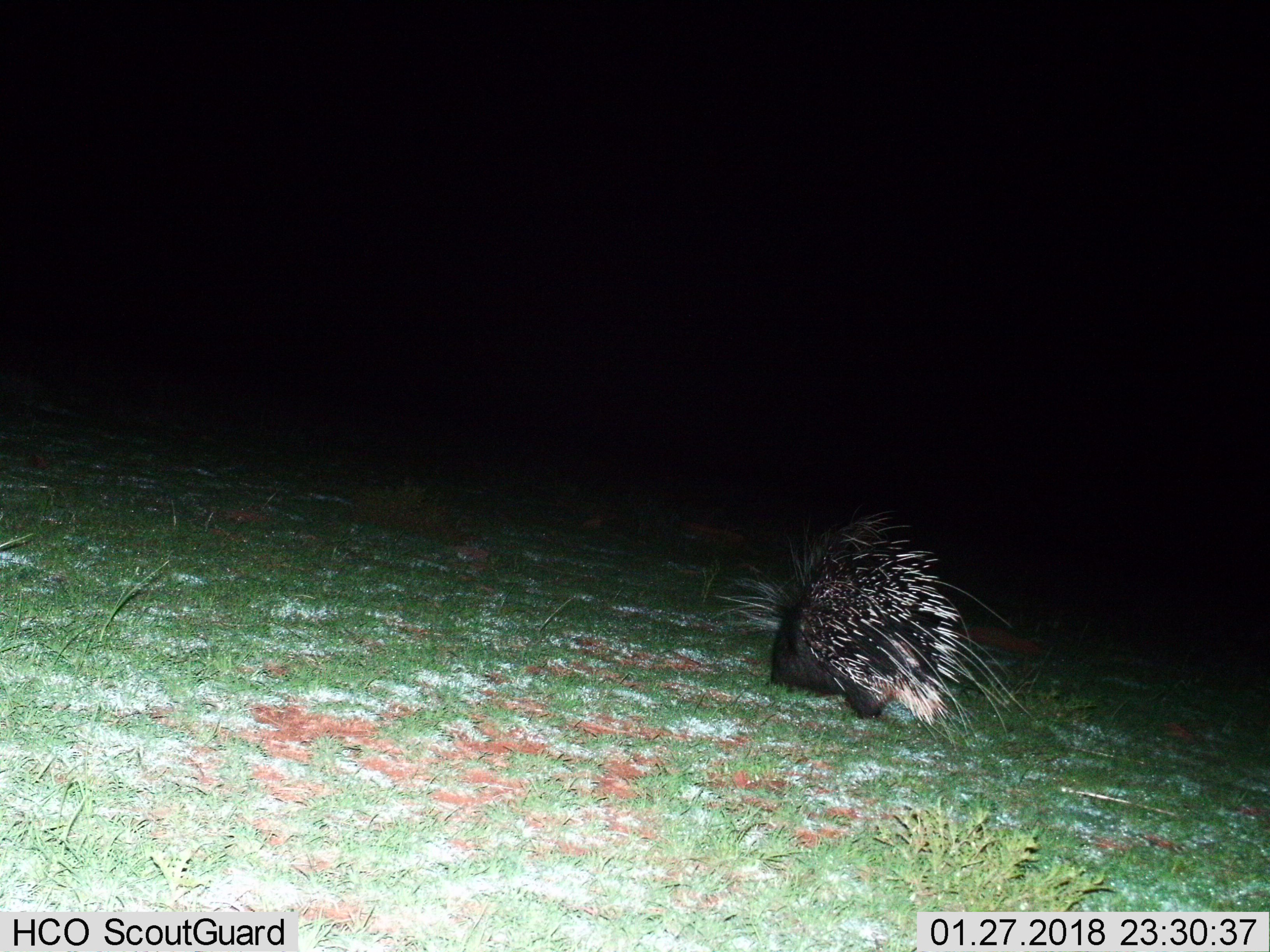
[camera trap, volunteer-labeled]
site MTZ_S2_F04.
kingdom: Animalia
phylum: Chordata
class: Mammalia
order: Rodentia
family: Hystricidae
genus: Hystrix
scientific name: Hystrix cristata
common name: crested porcupine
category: porcupine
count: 1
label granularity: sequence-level